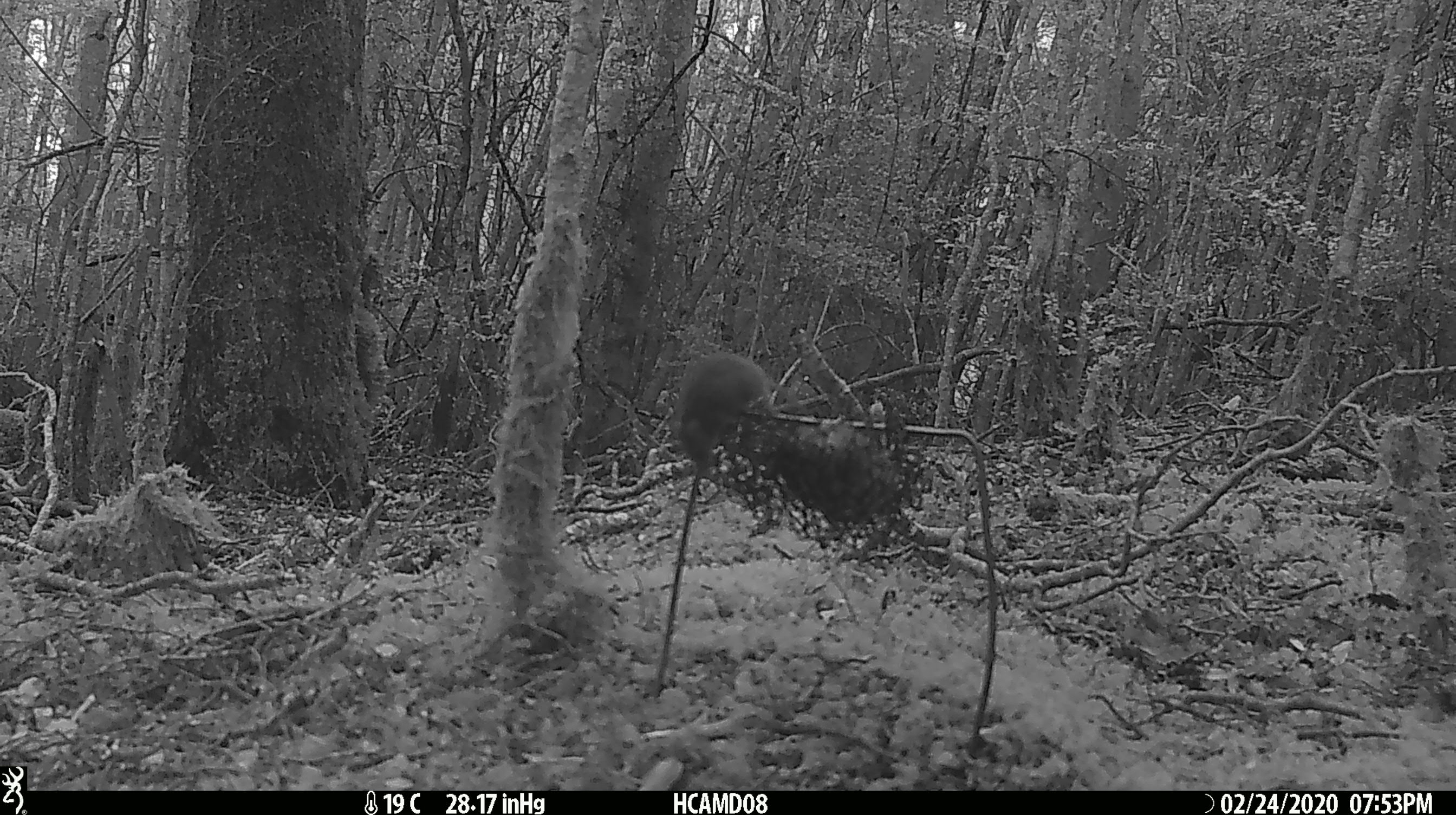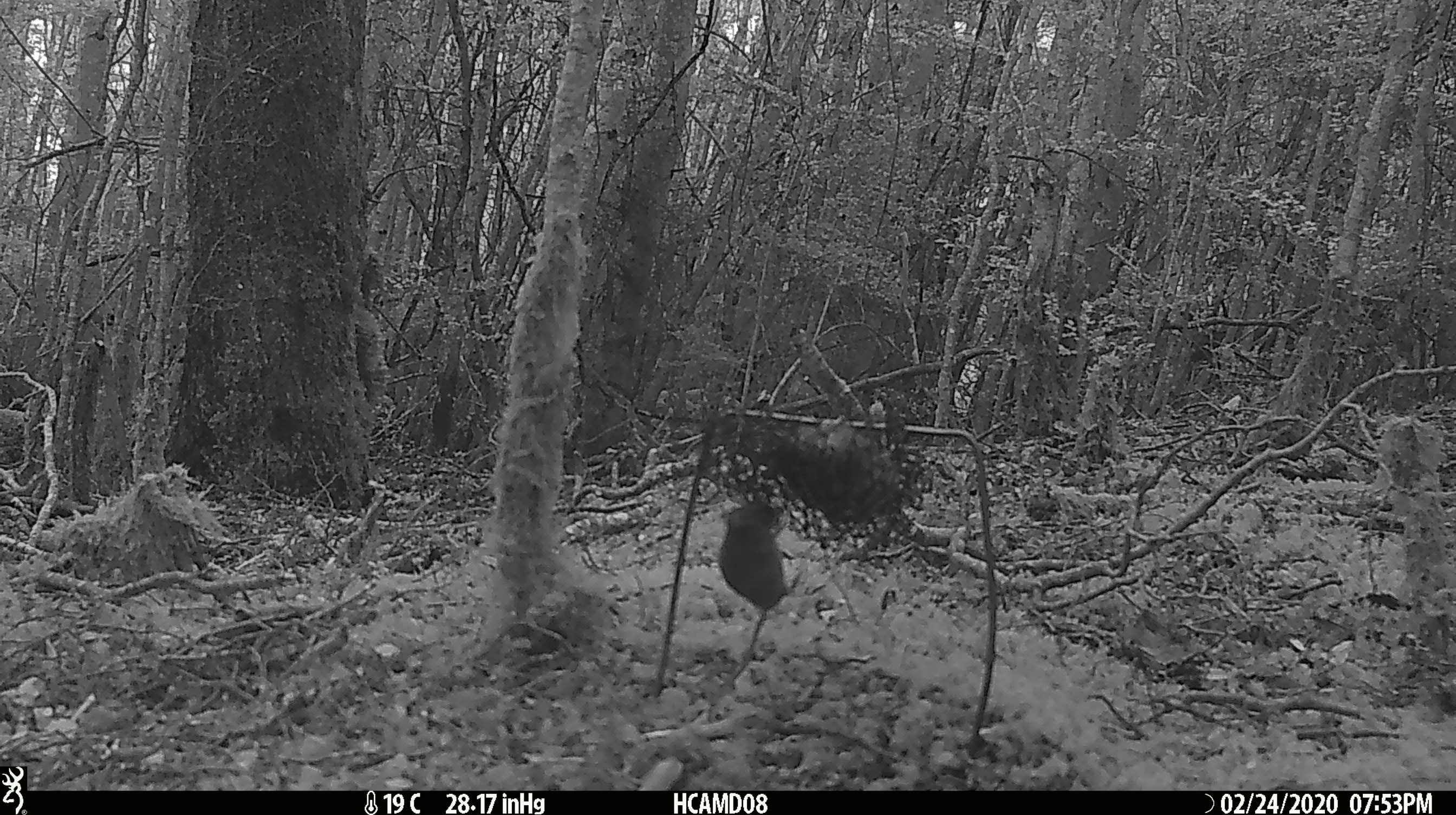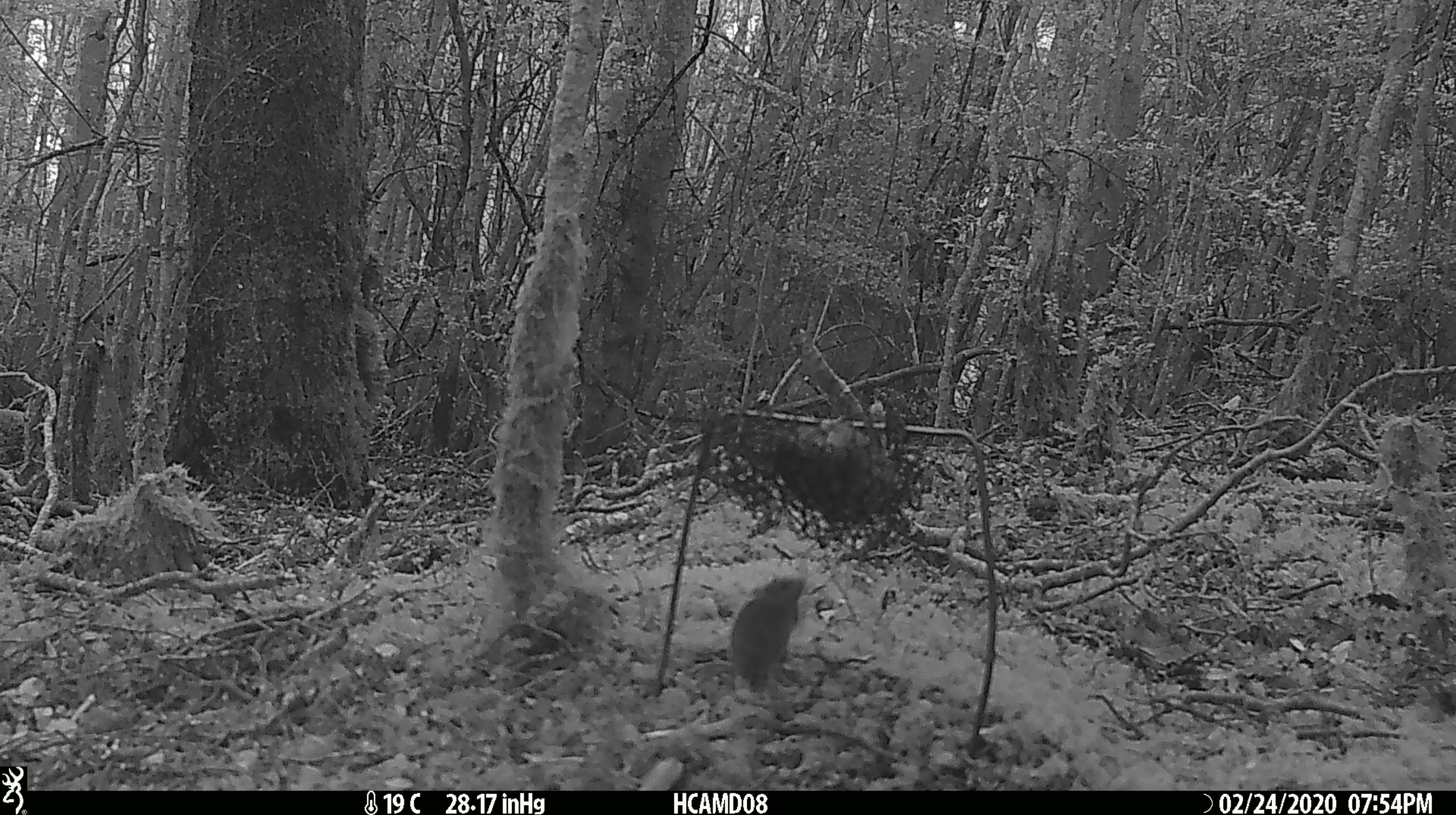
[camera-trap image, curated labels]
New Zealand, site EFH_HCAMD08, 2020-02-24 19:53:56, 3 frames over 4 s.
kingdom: Animalia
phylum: Chordata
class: Mammalia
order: Rodentia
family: Muridae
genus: Mus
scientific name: Mus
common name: mouse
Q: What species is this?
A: Mouse (Mus).